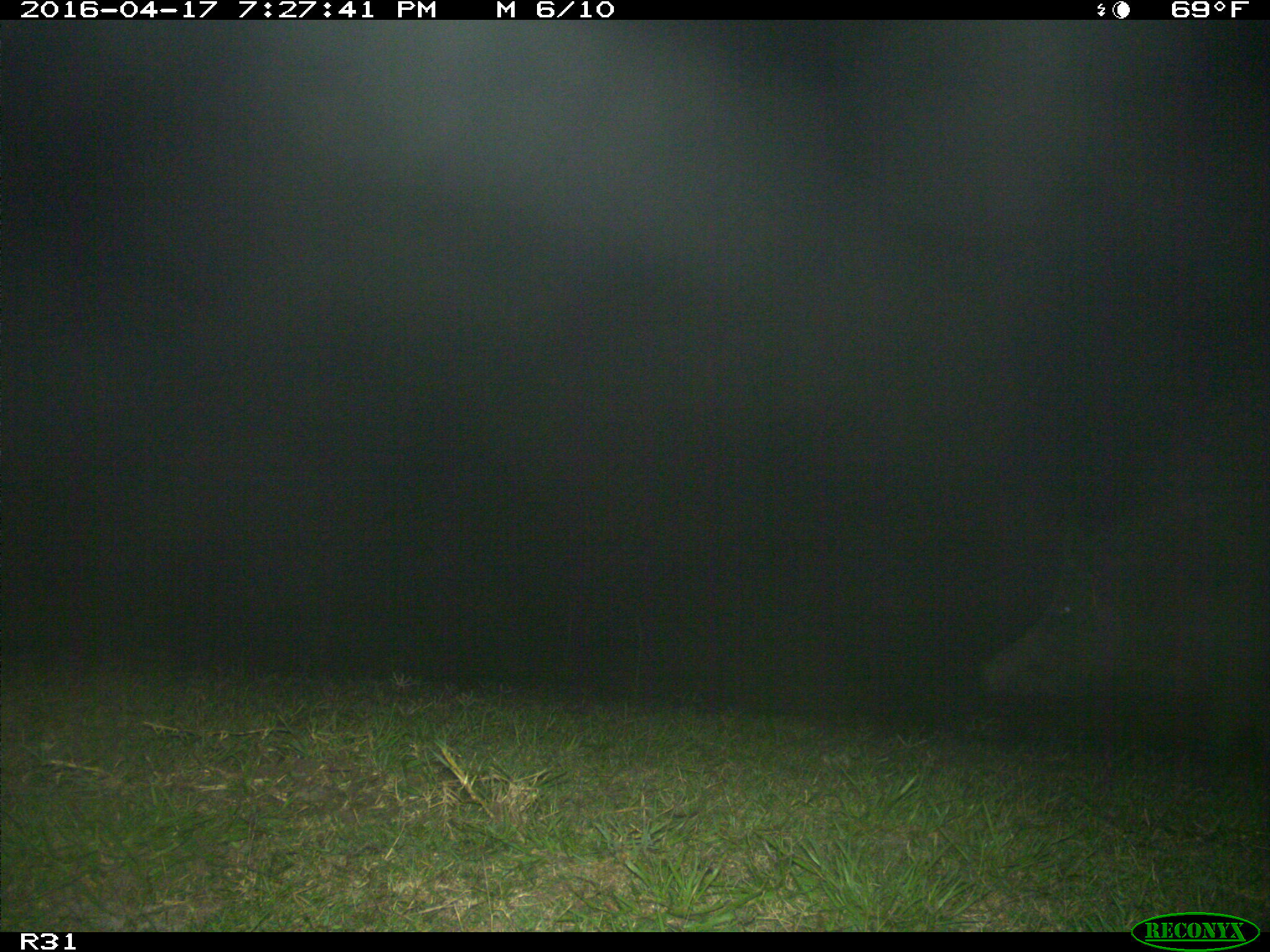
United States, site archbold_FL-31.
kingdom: Animalia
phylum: Chordata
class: Mammalia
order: Artiodactyla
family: Suidae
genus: Sus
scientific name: Sus scrofa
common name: wild boar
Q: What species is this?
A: Sus scrofa (wild boar).